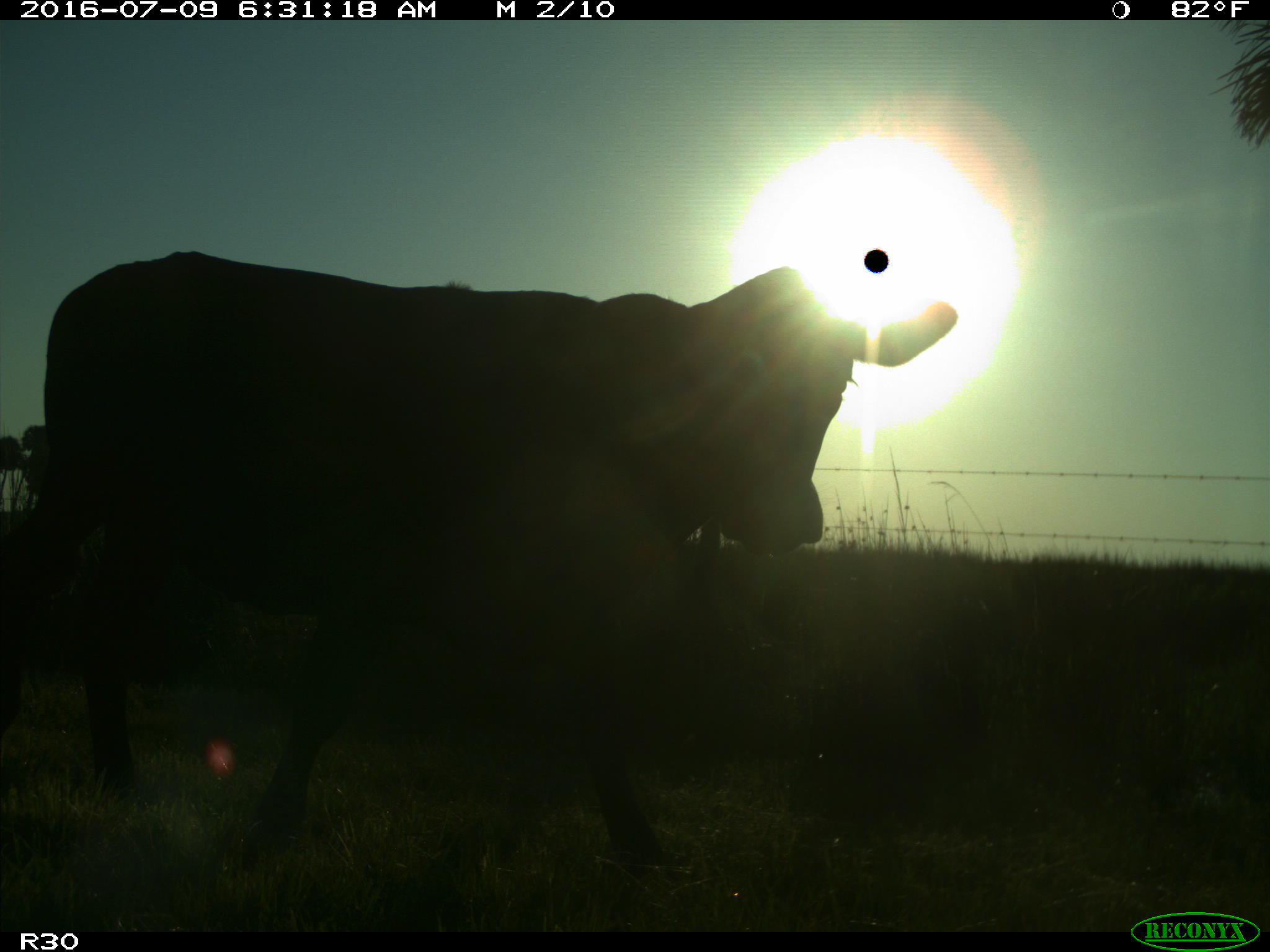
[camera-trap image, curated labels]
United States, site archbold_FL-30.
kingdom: Animalia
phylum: Chordata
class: Mammalia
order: Artiodactyla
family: Bovidae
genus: Bos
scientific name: Bos taurus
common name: domestic cow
Bos taurus (domestic cow).